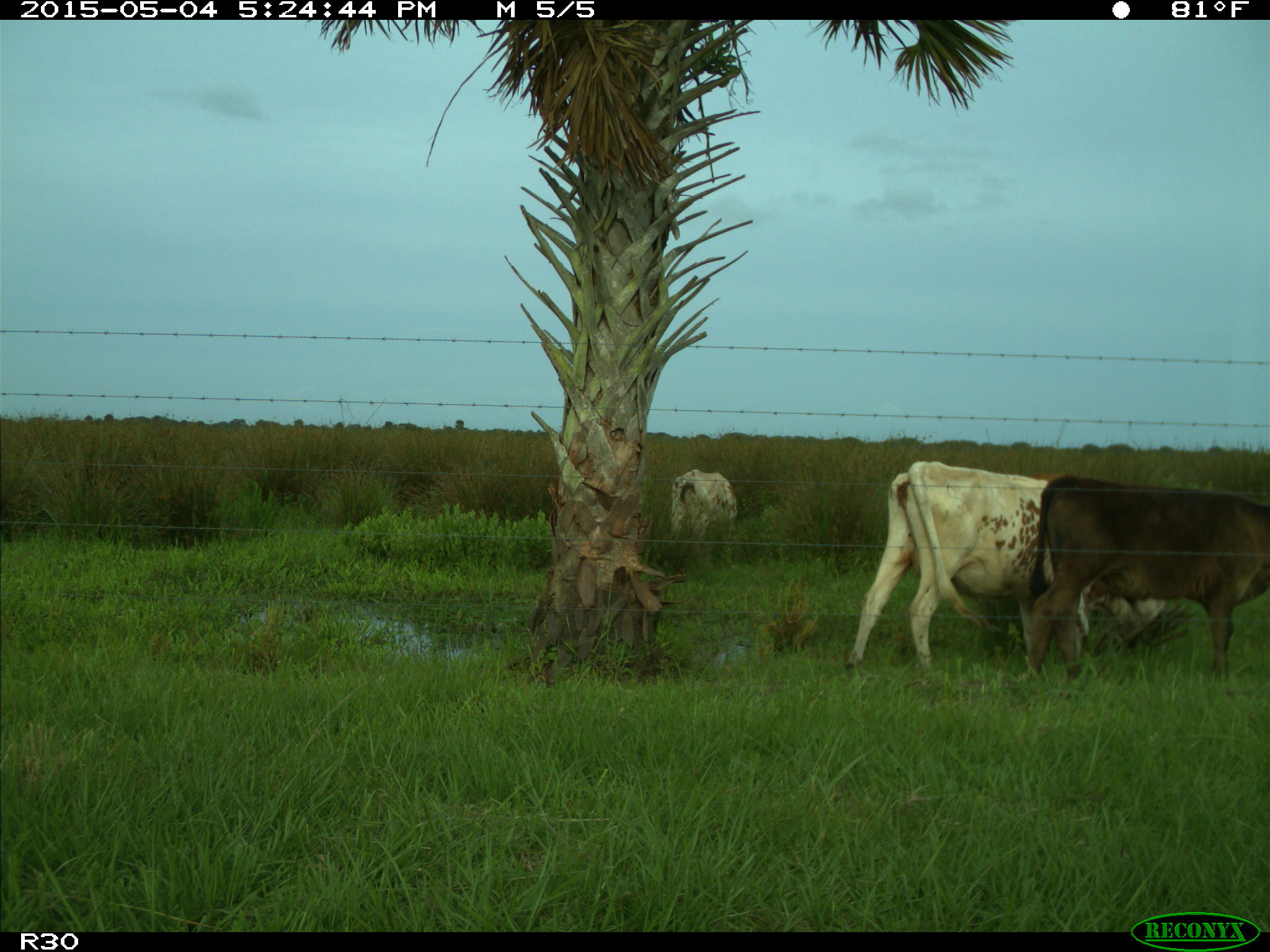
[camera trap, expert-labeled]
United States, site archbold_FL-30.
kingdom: Animalia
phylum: Chordata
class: Mammalia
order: Artiodactyla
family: Bovidae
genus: Bos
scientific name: Bos taurus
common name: domestic cow